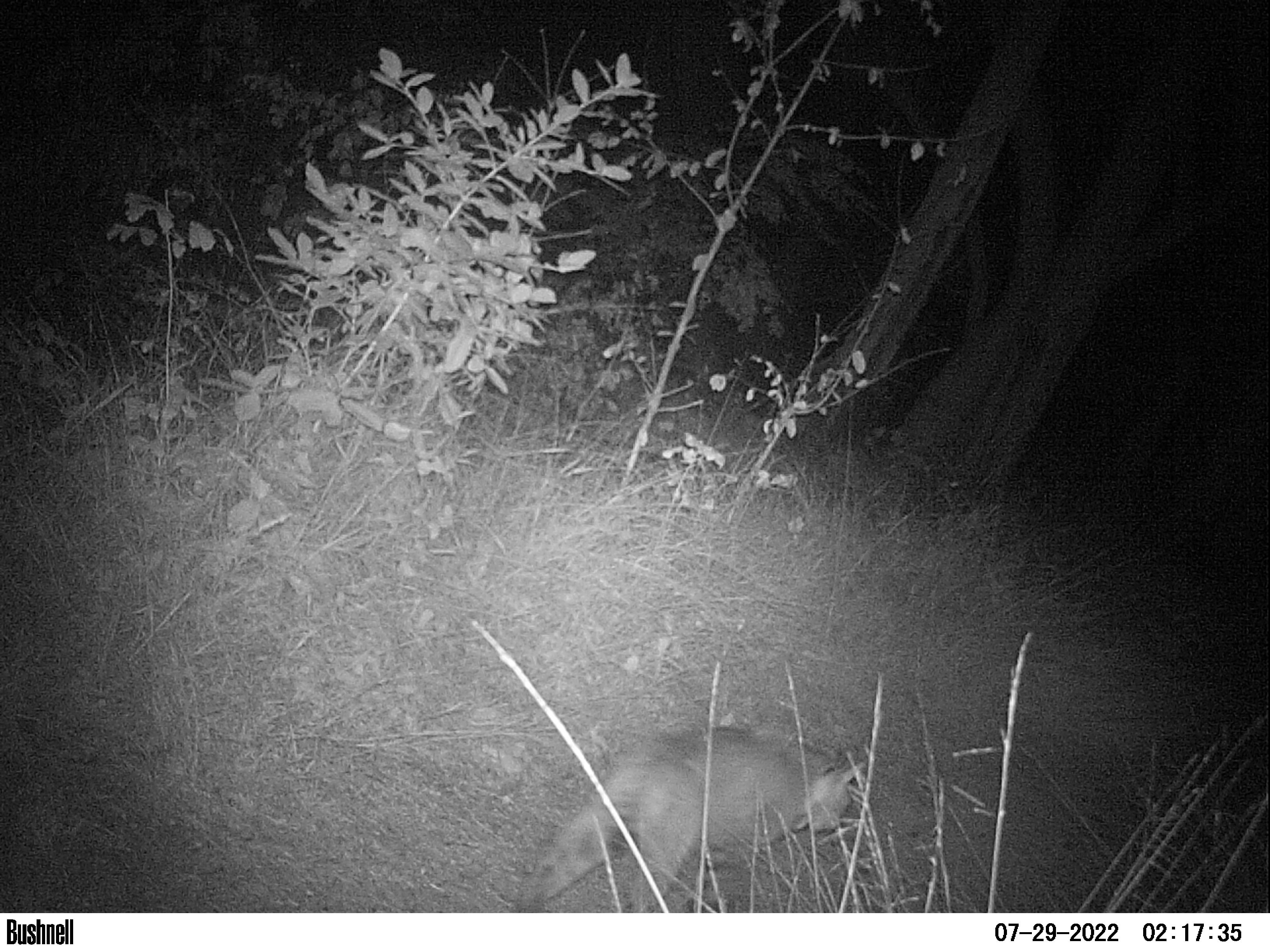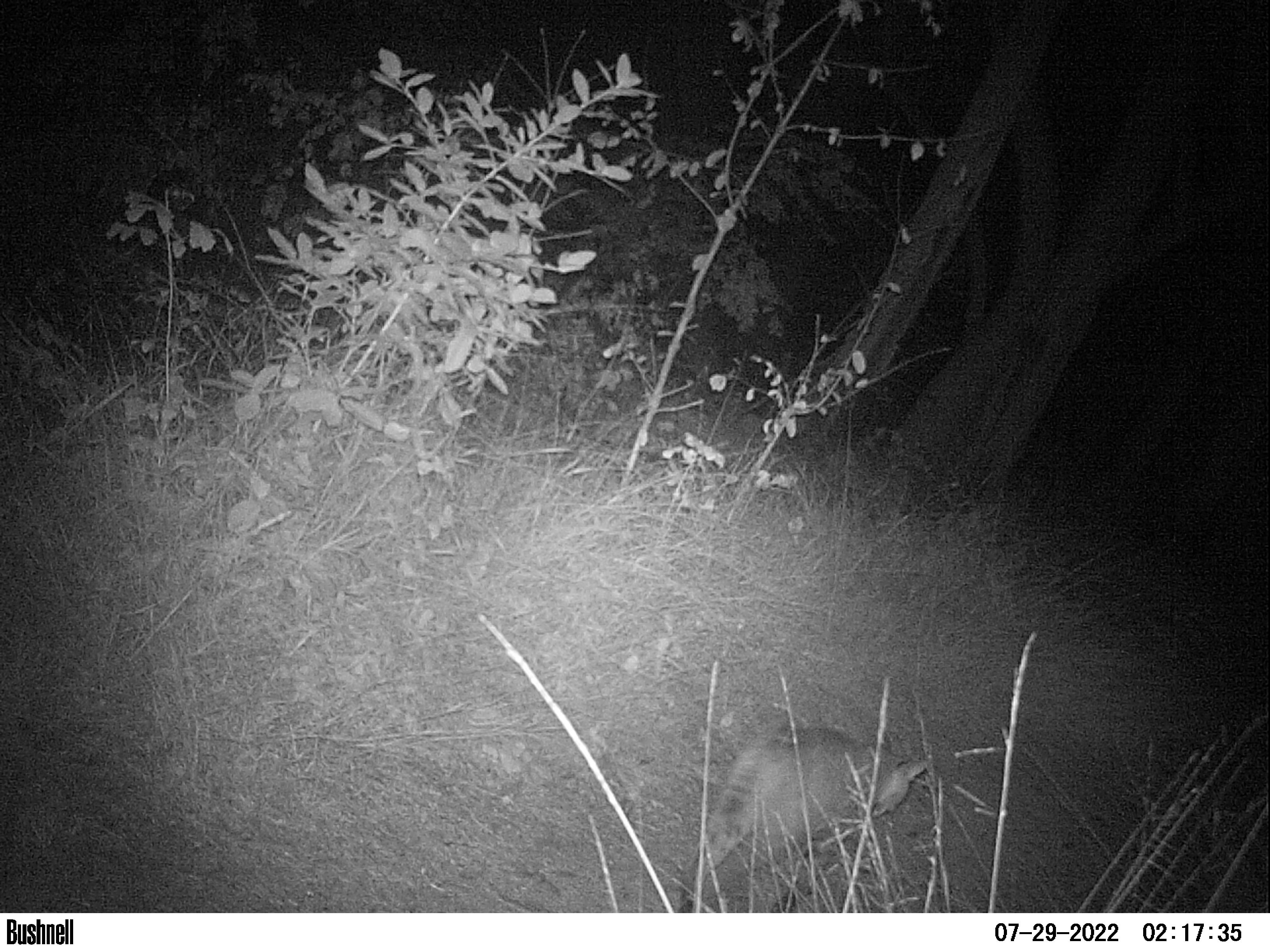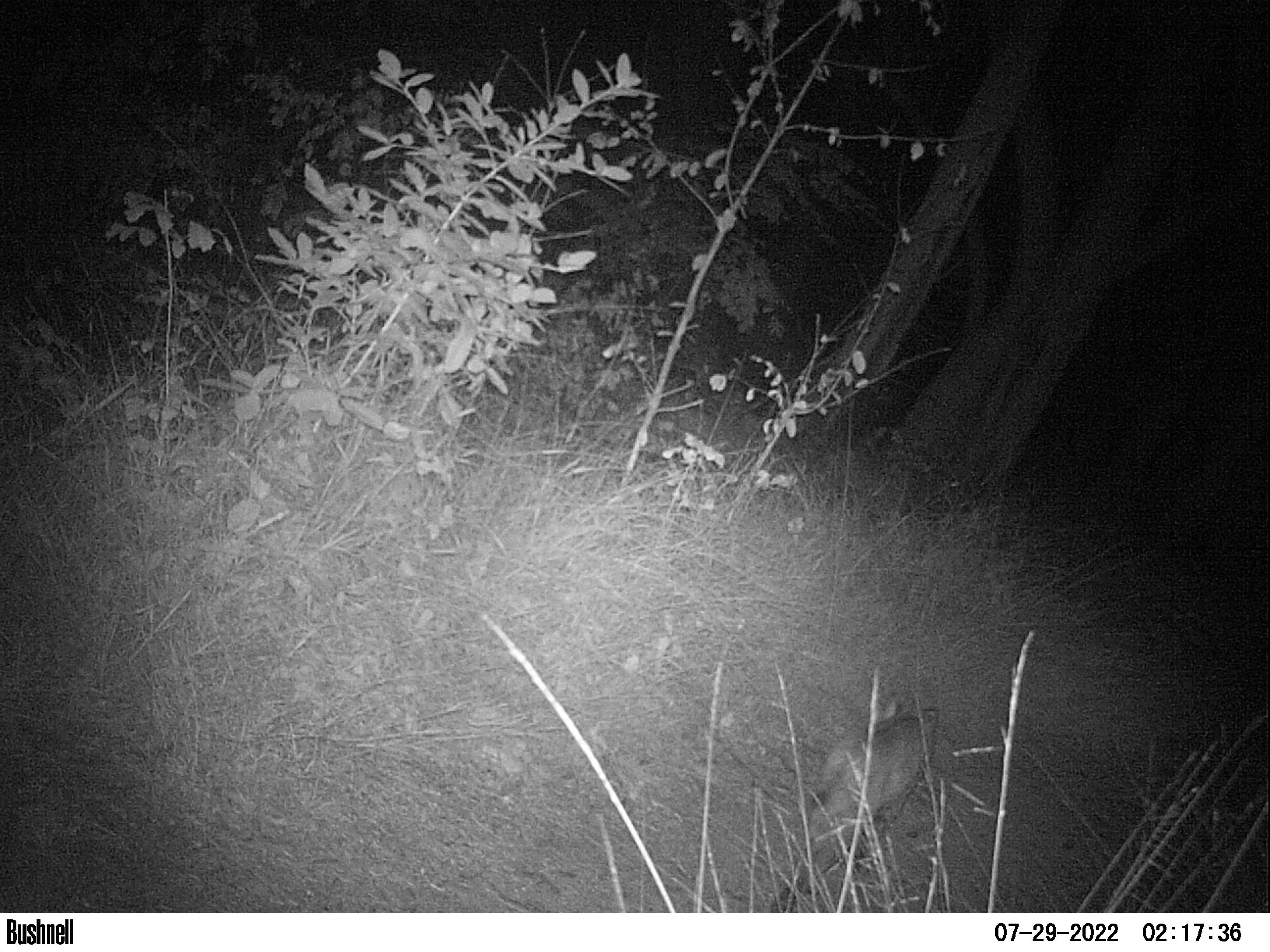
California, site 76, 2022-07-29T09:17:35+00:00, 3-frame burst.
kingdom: Animalia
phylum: Chordata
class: Mammalia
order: Carnivora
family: Felidae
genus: Lynx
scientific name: Lynx rufus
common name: bobcat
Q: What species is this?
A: Bobcat (Lynx rufus).